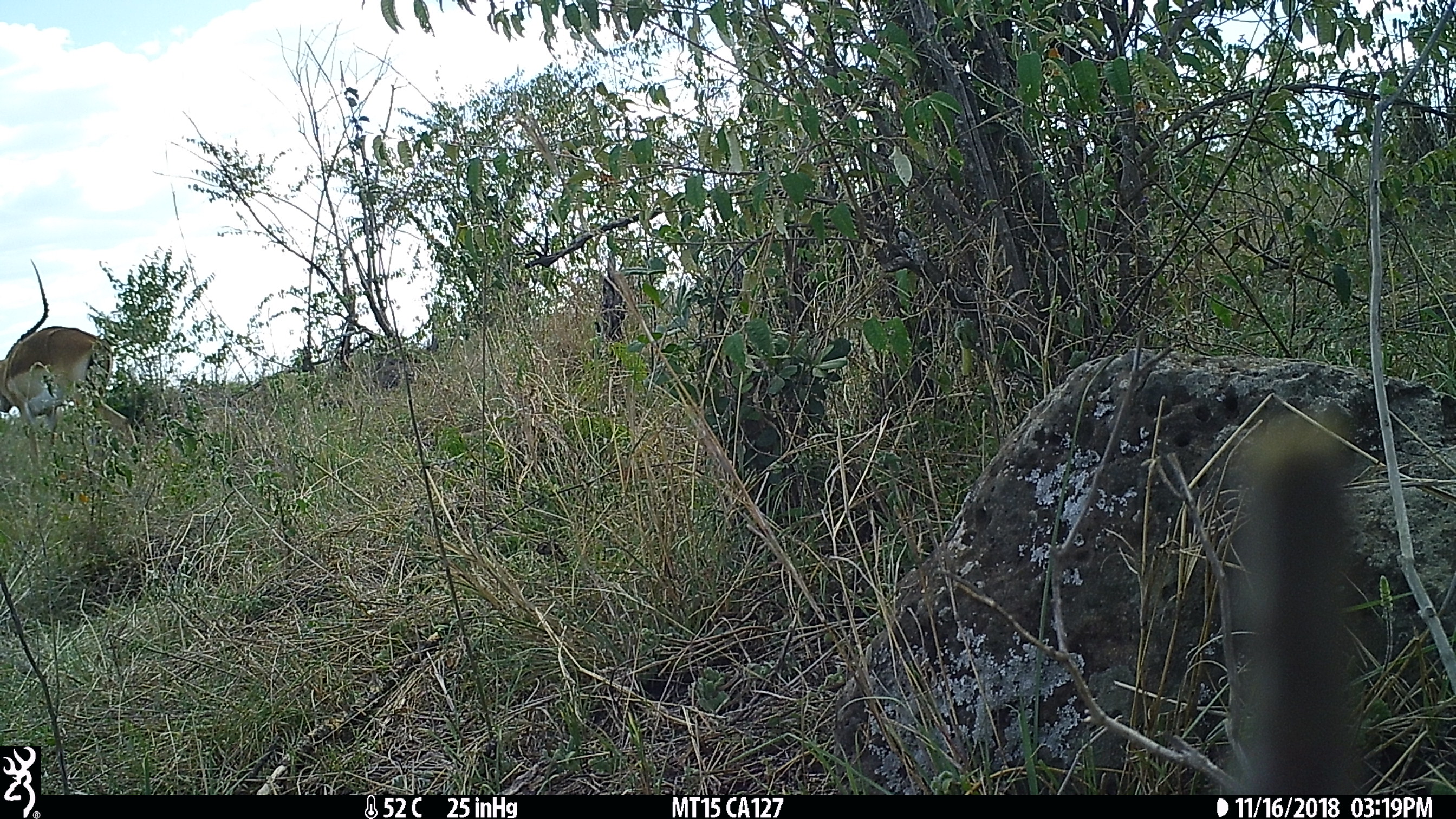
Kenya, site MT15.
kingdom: Animalia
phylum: Chordata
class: Mammalia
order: Artiodactyla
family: Bovidae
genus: Aepyceros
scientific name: Aepyceros melampus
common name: impala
Impala (Aepyceros melampus).